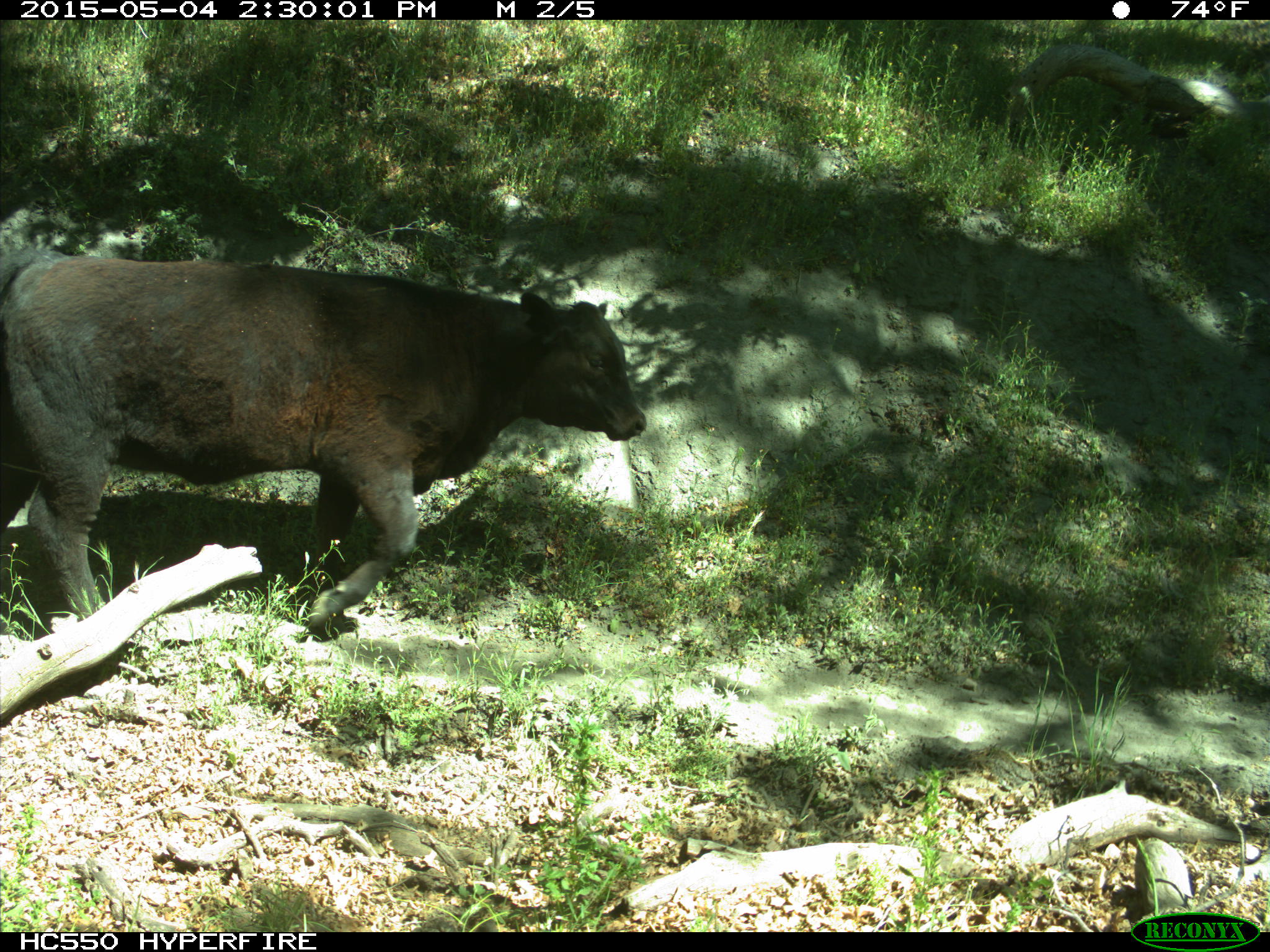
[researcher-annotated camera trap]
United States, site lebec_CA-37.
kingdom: Animalia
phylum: Chordata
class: Mammalia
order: Artiodactyla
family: Bovidae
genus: Bos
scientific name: Bos taurus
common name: domestic cow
Bos taurus (domestic cow).